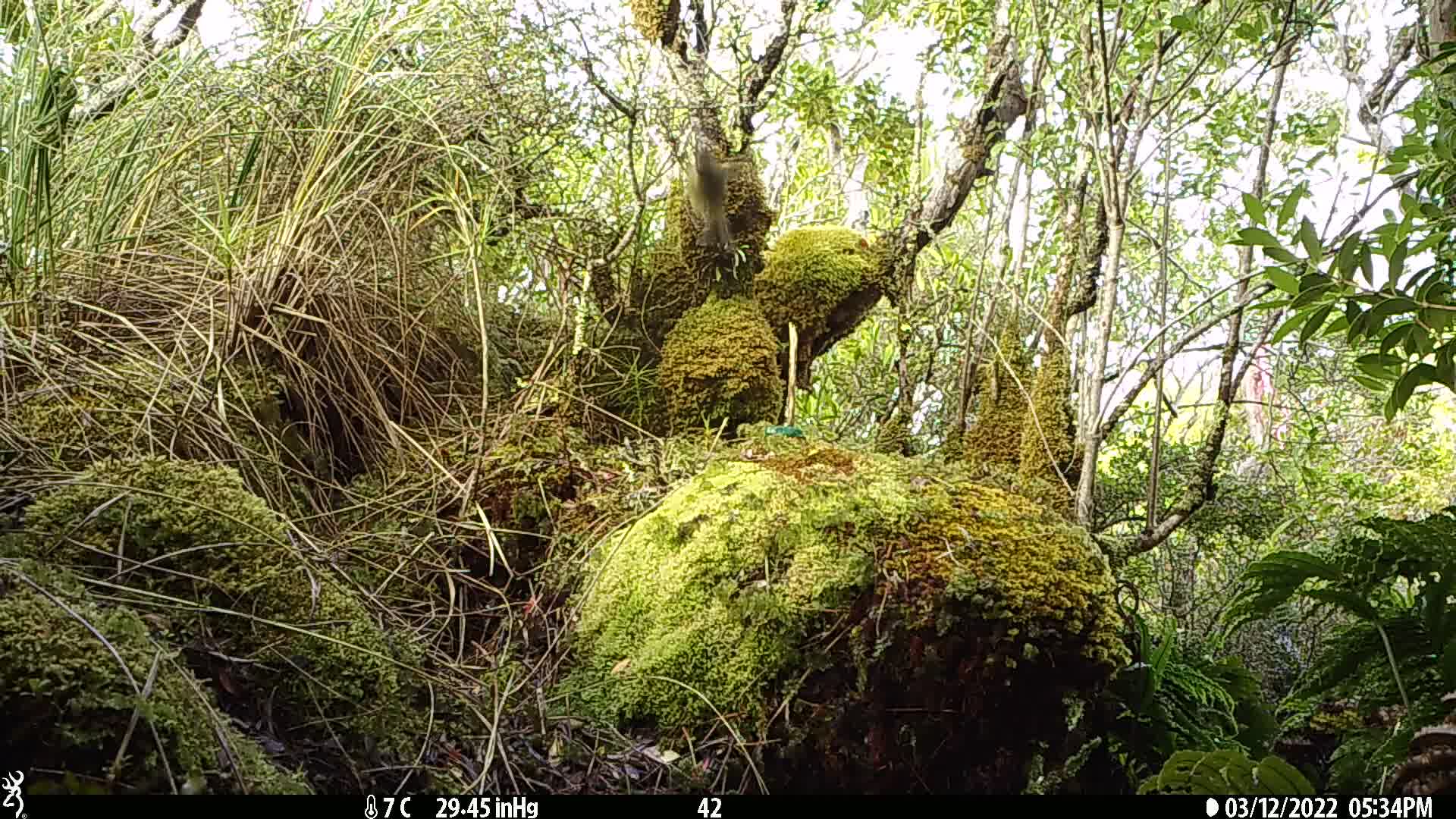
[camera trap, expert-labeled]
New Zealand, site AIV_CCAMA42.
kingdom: Animalia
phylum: Chordata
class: Aves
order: Passeriformes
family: Meliphagidae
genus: Anthornis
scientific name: Anthornis melanura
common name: new zealand bellbird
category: bellbird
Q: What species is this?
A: Bellbird (new zealand bellbird) (Anthornis melanura).